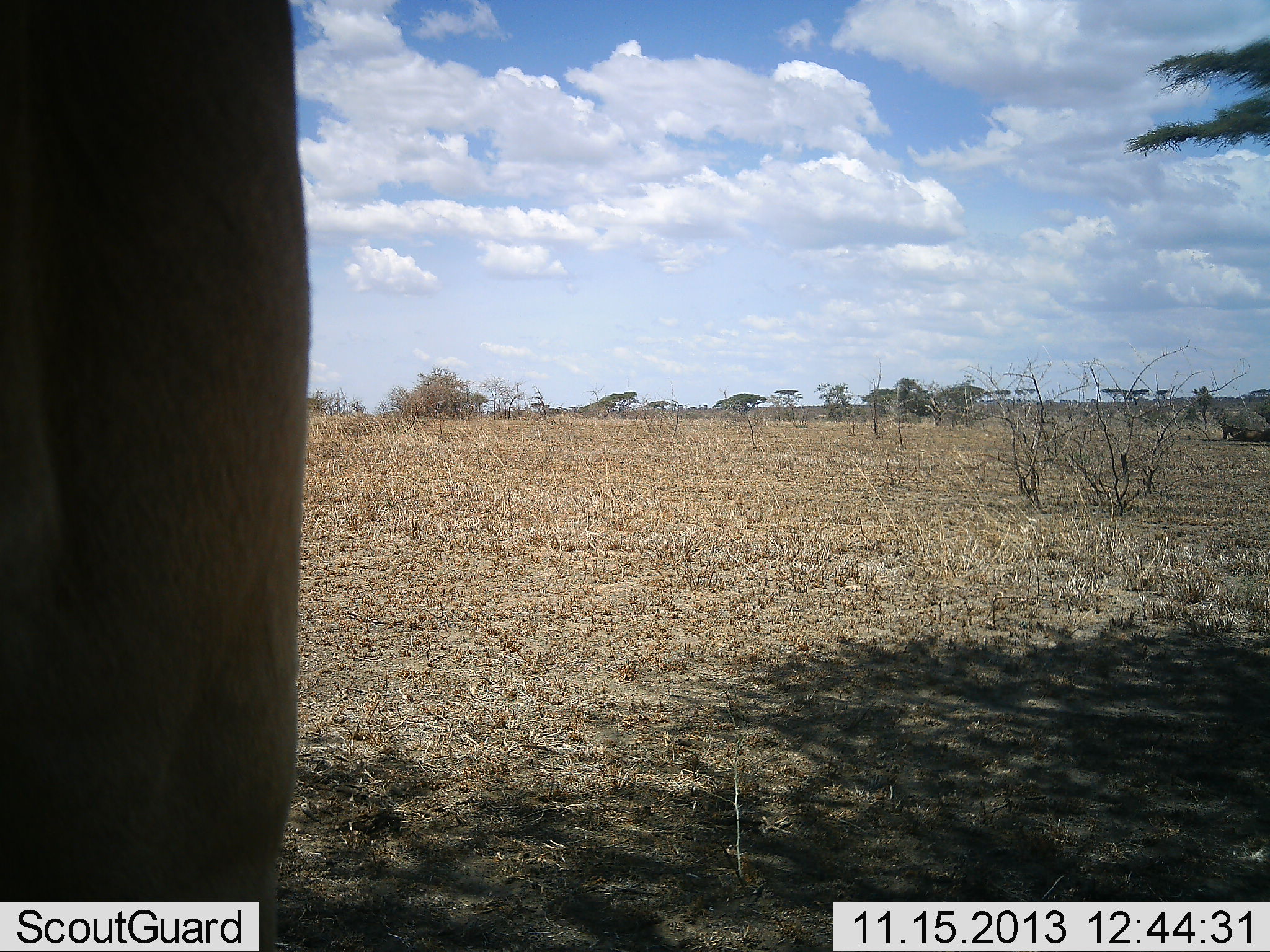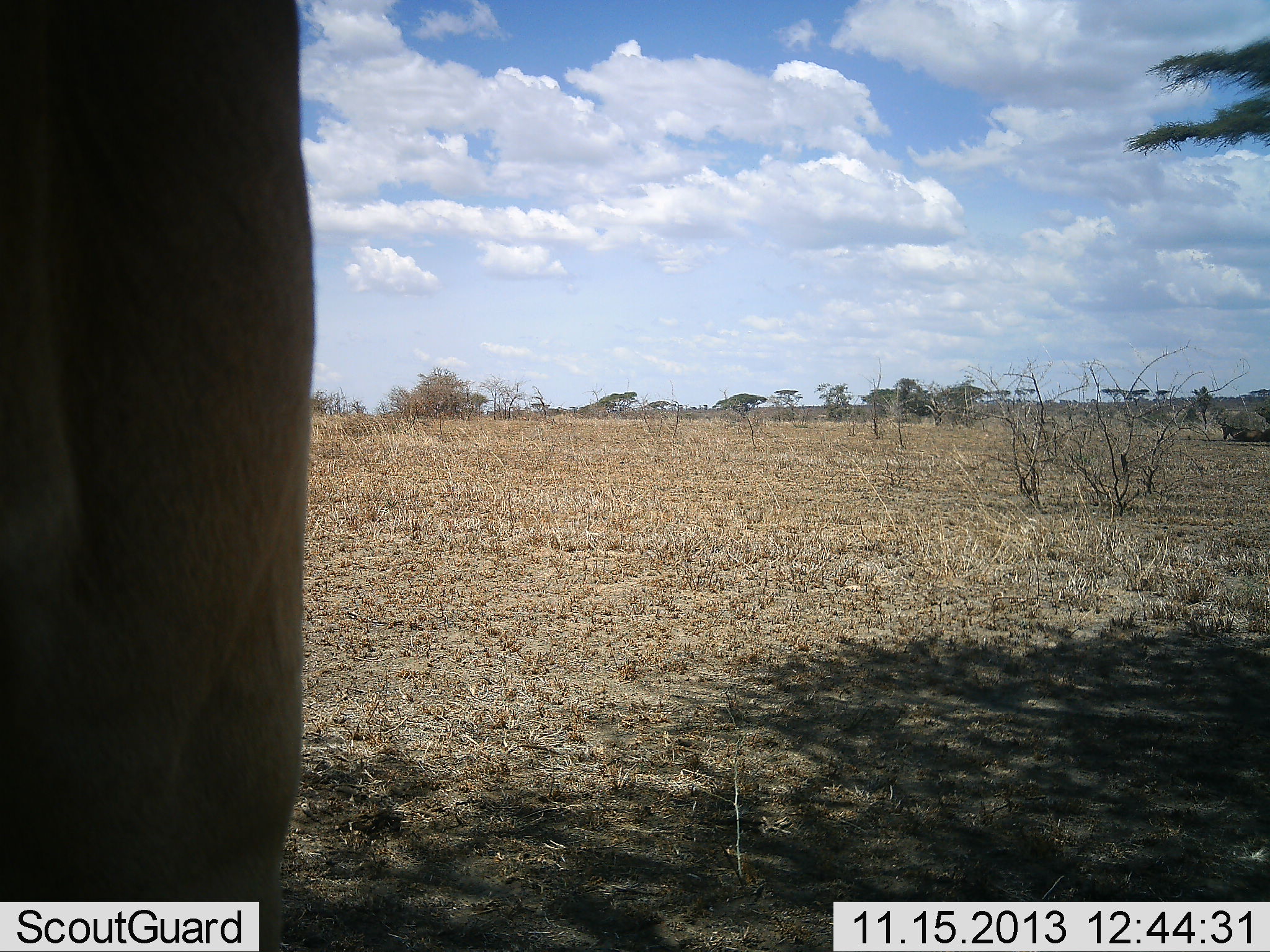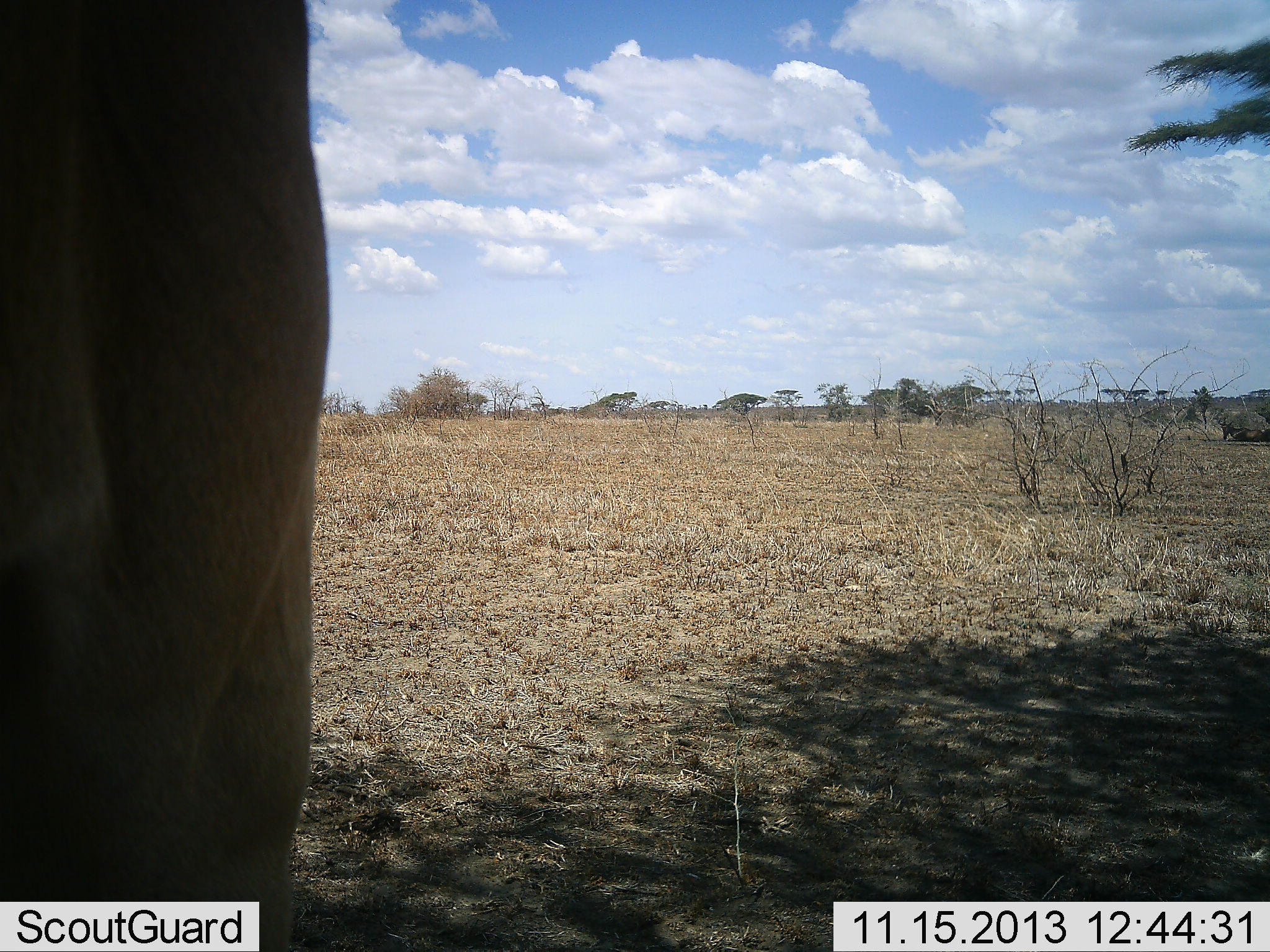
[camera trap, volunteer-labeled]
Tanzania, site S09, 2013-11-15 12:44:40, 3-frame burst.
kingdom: Animalia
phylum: Chordata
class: Mammalia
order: Artiodactyla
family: Bovidae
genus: Alcelaphus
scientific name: Alcelaphus buselaphus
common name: hartebeest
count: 1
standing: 100%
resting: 0%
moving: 0%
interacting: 0%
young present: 0%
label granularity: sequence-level